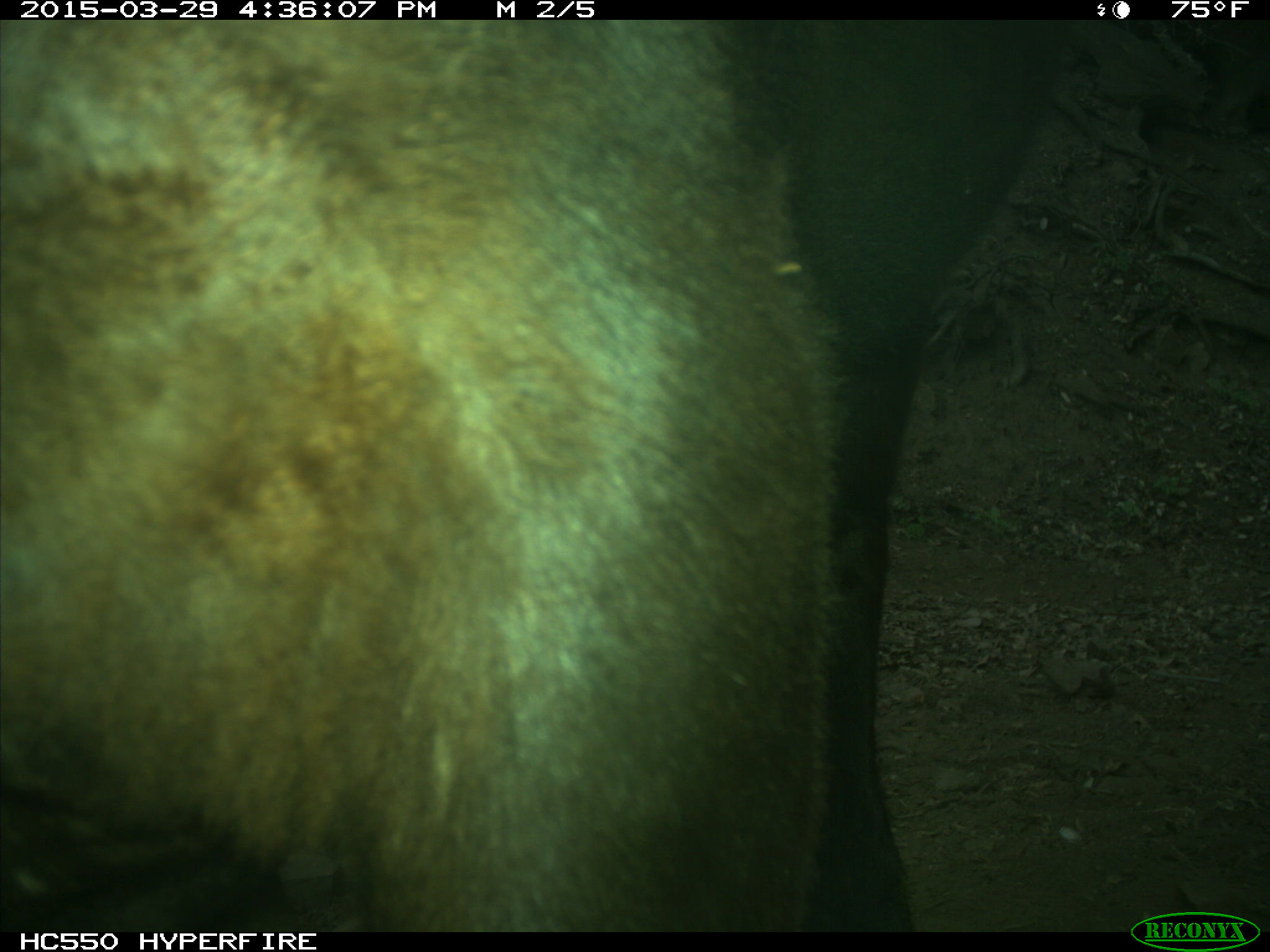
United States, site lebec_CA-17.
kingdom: Animalia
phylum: Chordata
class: Mammalia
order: Artiodactyla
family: Bovidae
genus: Bos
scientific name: Bos taurus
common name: domestic cow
Bos taurus (domestic cow).